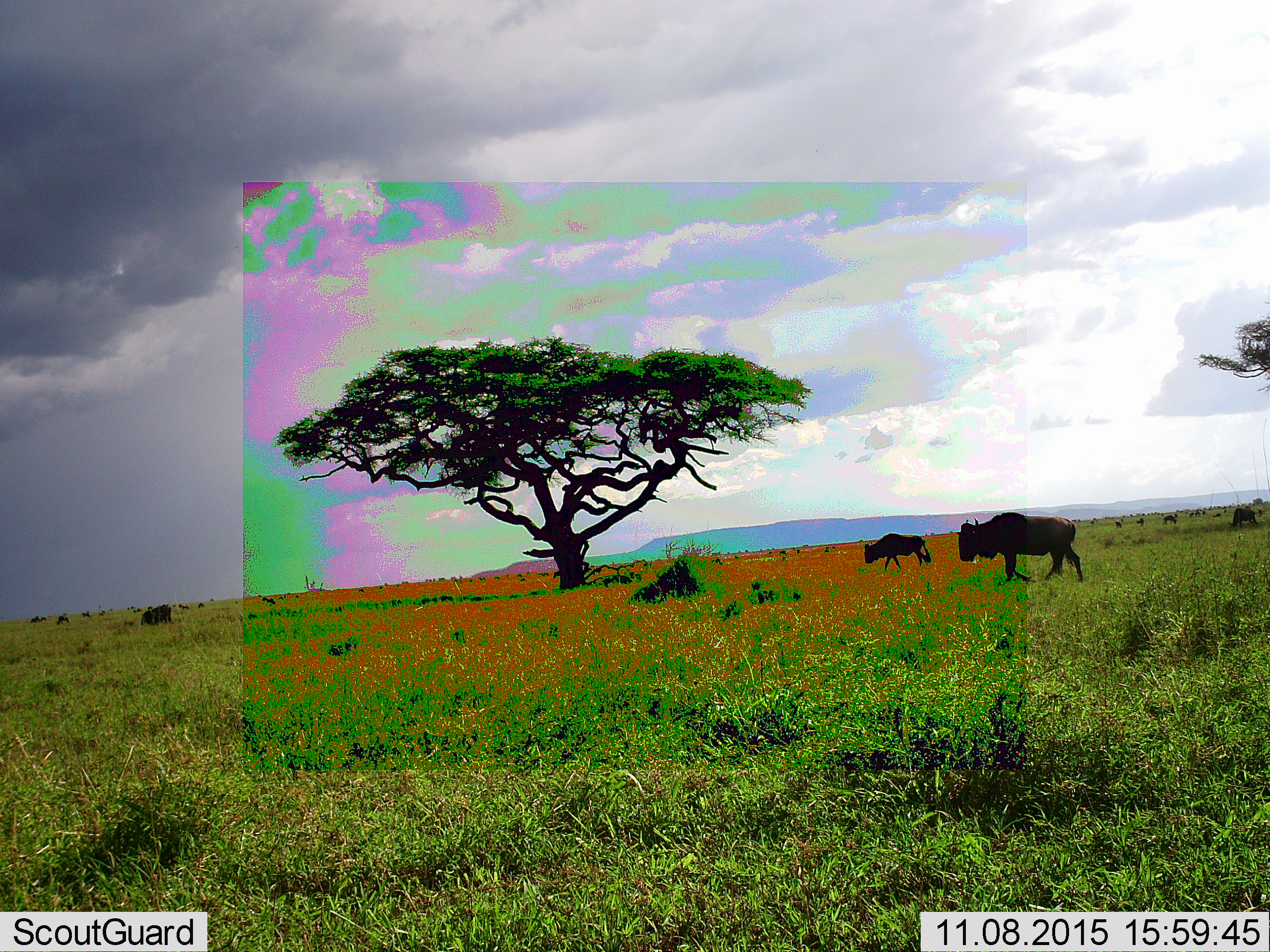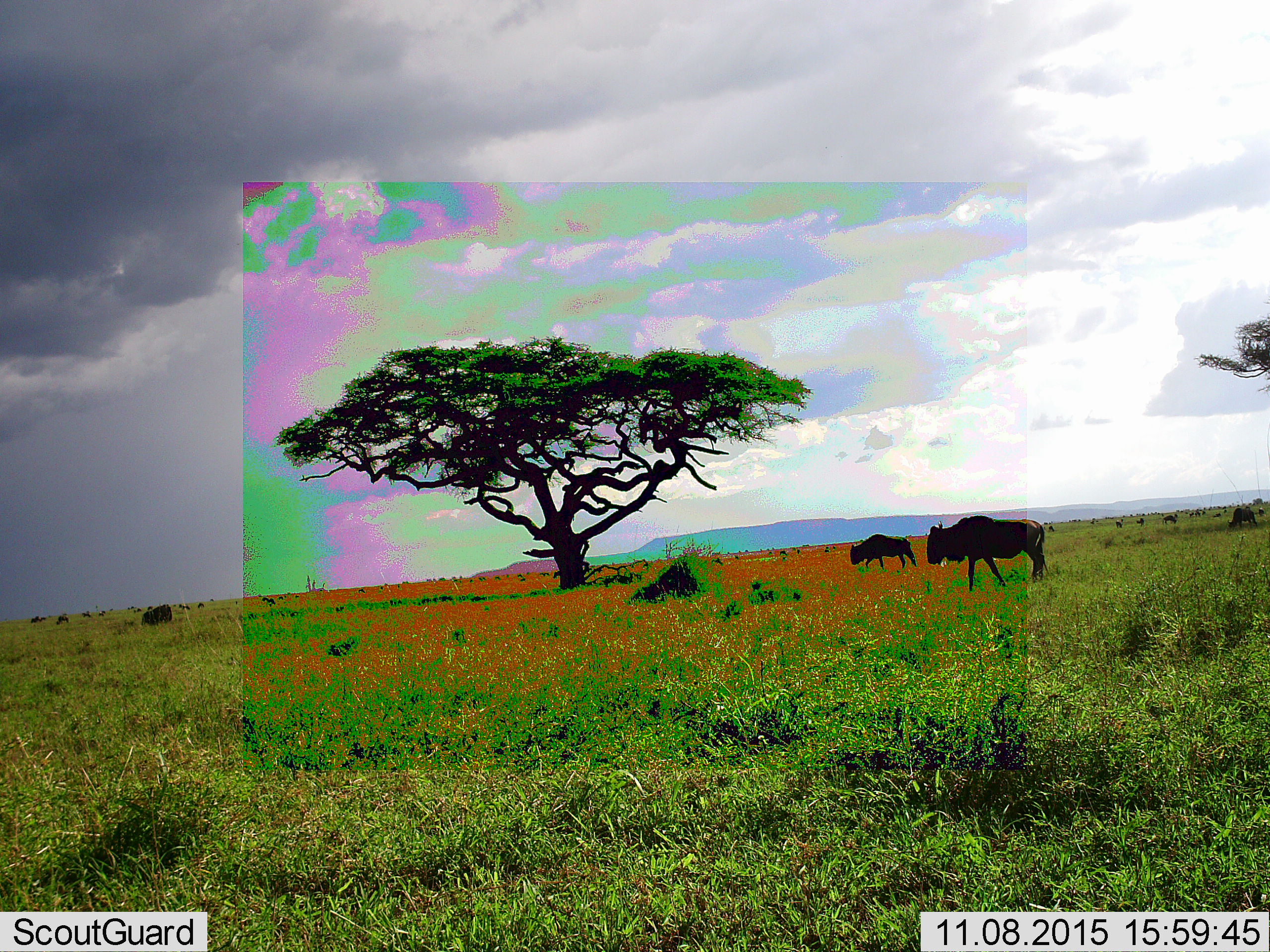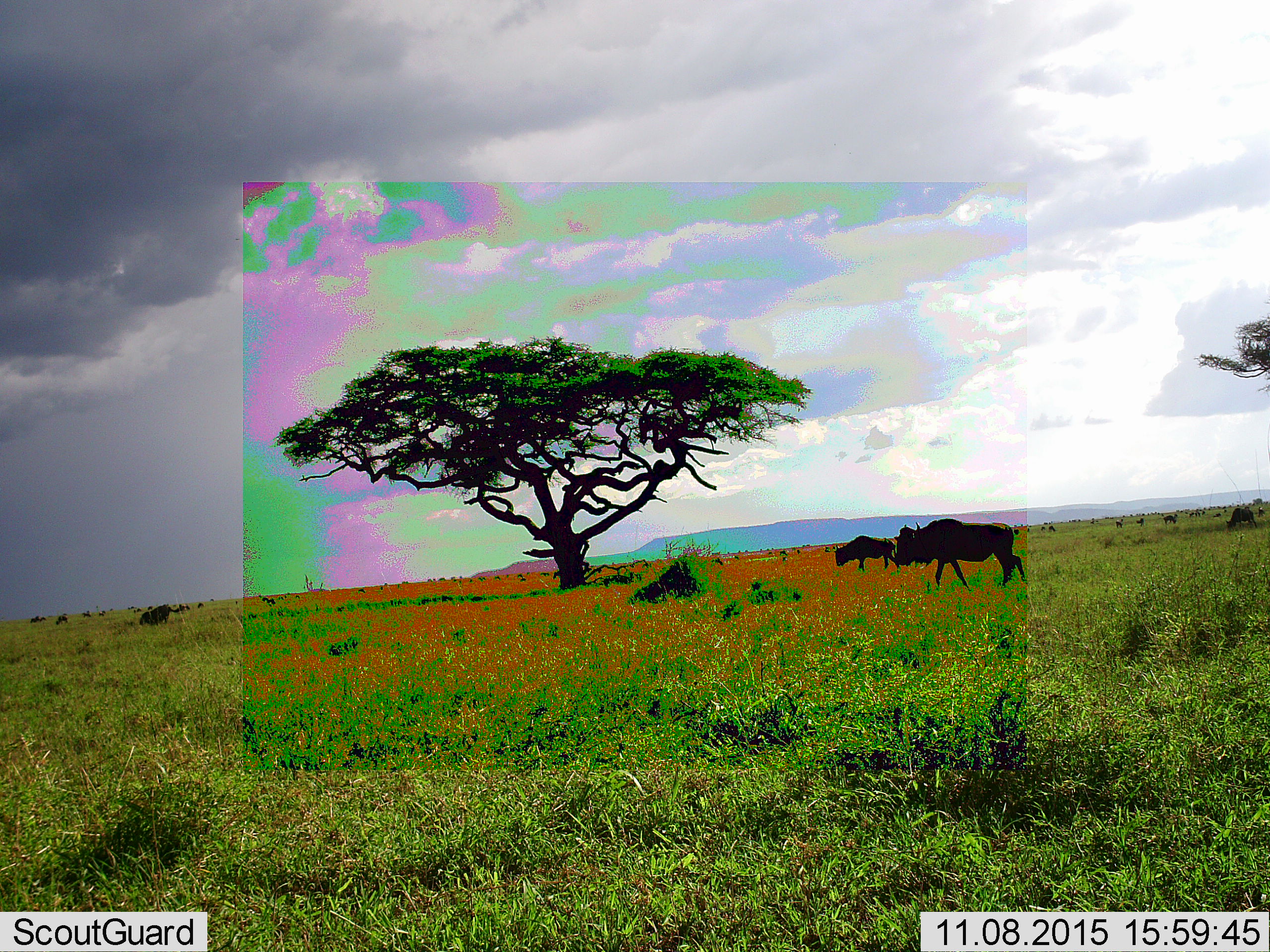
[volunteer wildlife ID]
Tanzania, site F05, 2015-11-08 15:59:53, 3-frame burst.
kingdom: Animalia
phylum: Chordata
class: Mammalia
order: Artiodactyla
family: Bovidae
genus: Connochaetes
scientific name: Connochaetes taurinus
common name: blue wildebeest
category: wildebeest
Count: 11-50.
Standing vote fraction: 56%.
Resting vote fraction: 6%.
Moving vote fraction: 83%.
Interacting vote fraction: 0%.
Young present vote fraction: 0%.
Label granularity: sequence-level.